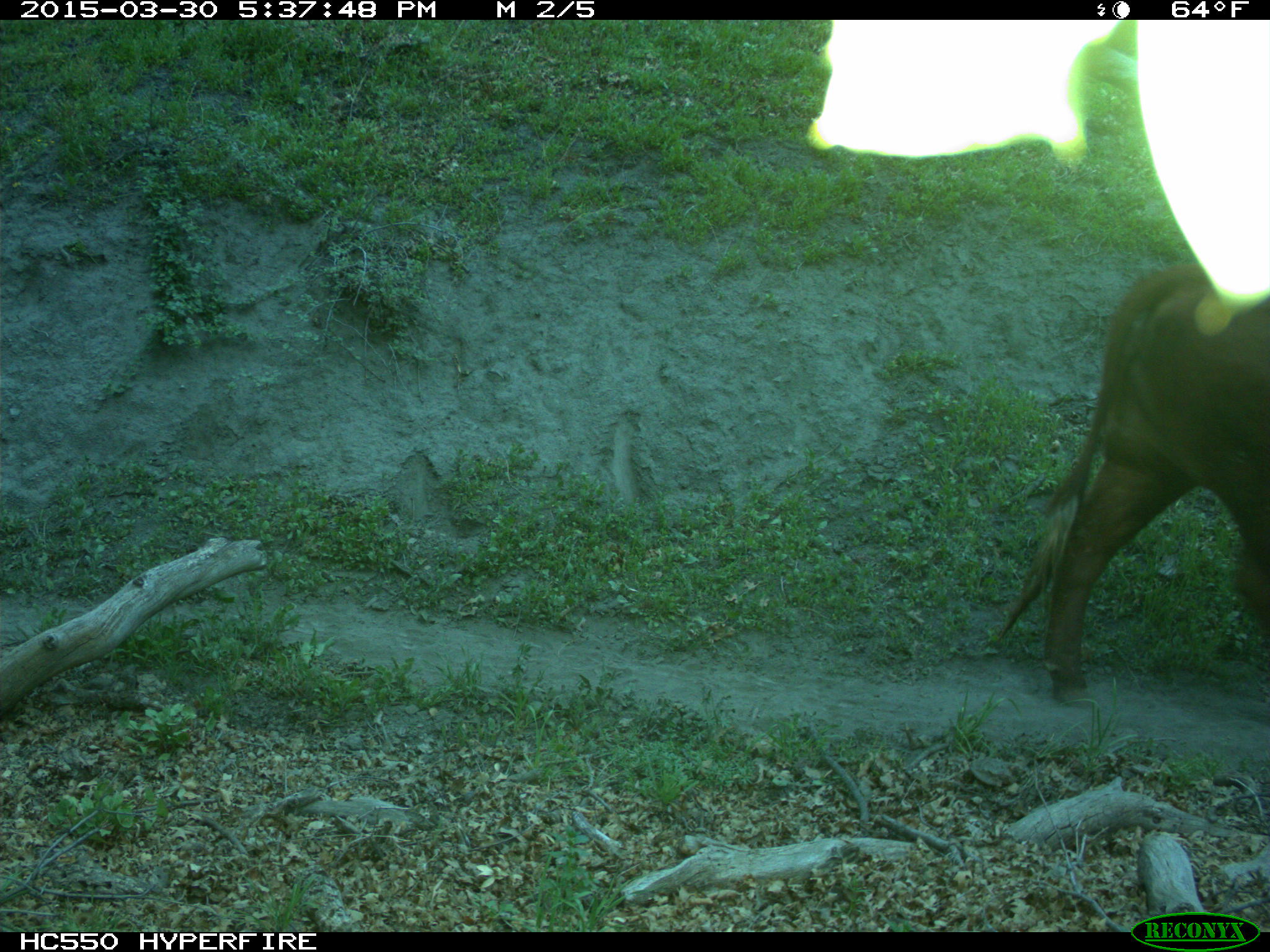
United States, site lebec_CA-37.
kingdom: Animalia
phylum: Chordata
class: Mammalia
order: Artiodactyla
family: Bovidae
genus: Bos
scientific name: Bos taurus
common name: domestic cow